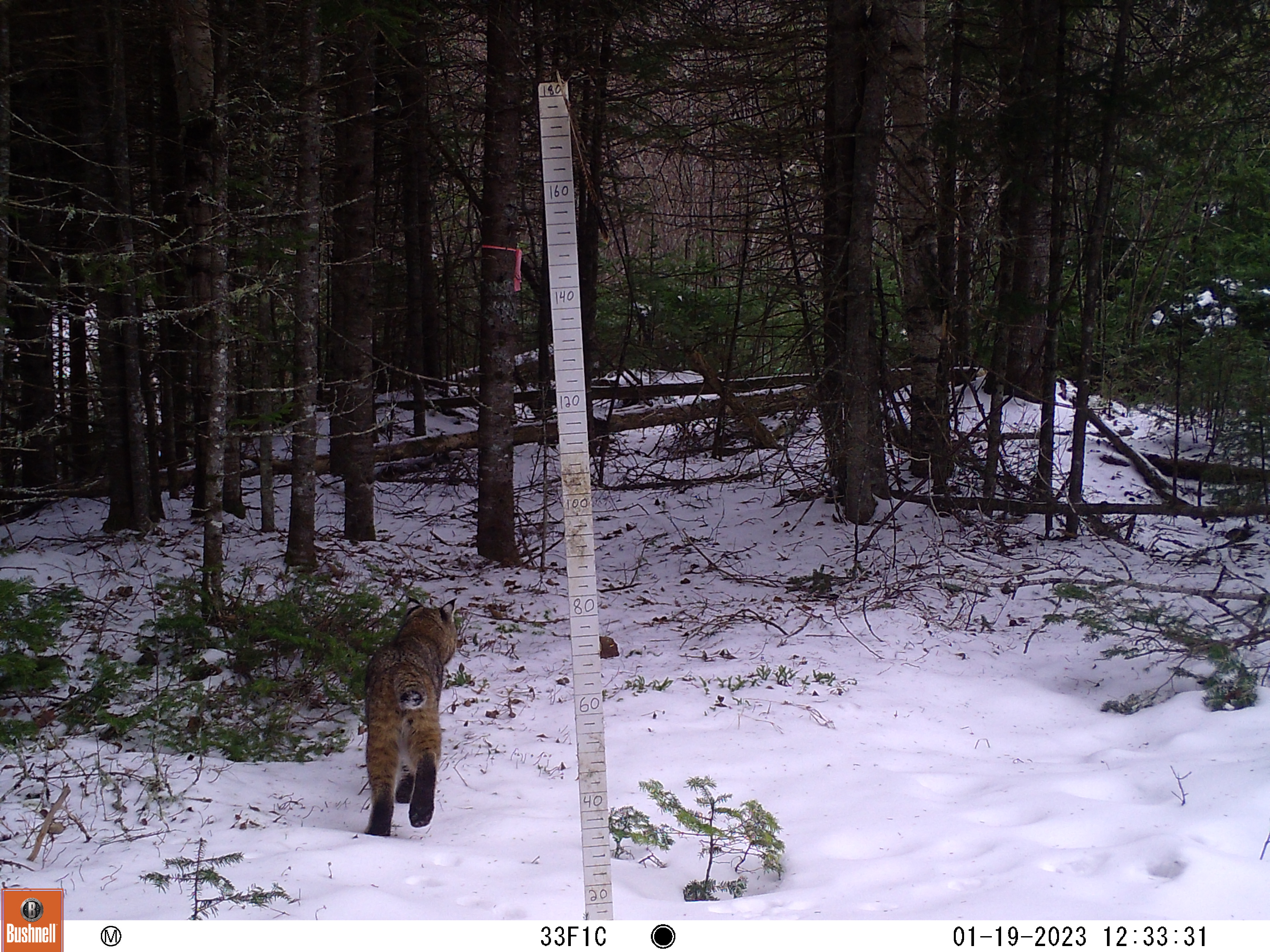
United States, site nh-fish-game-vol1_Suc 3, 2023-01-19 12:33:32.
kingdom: Animalia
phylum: Chordata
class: Mammalia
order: Carnivora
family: Felidae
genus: Lynx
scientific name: Lynx rufus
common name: bobcat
Bobcat (Lynx rufus).